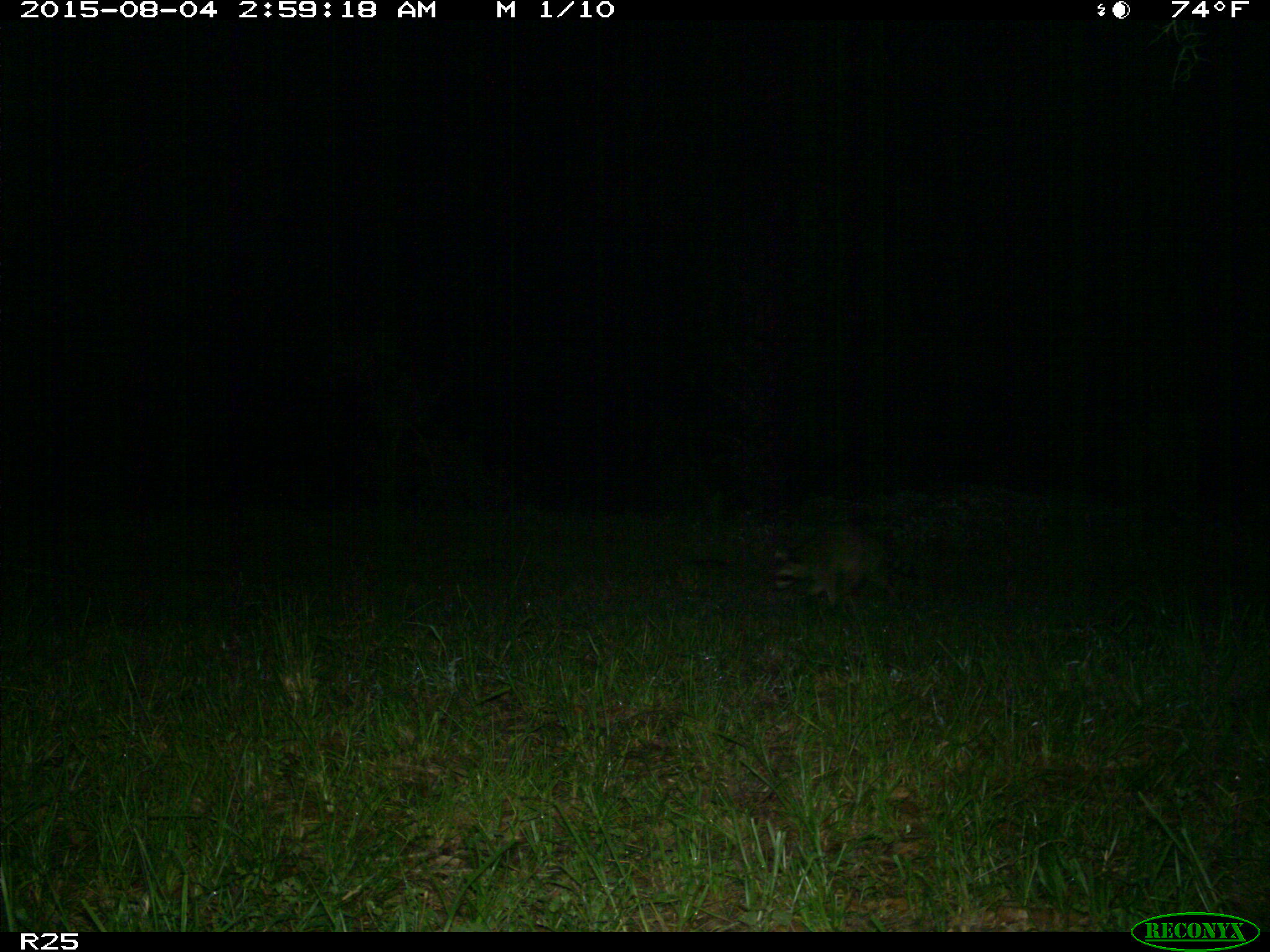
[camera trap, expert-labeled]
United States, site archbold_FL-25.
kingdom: Animalia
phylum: Chordata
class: Mammalia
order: Carnivora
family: Procyonidae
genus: Procyon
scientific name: Procyon lotor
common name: common raccoon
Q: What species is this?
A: Procyon lotor (common raccoon).